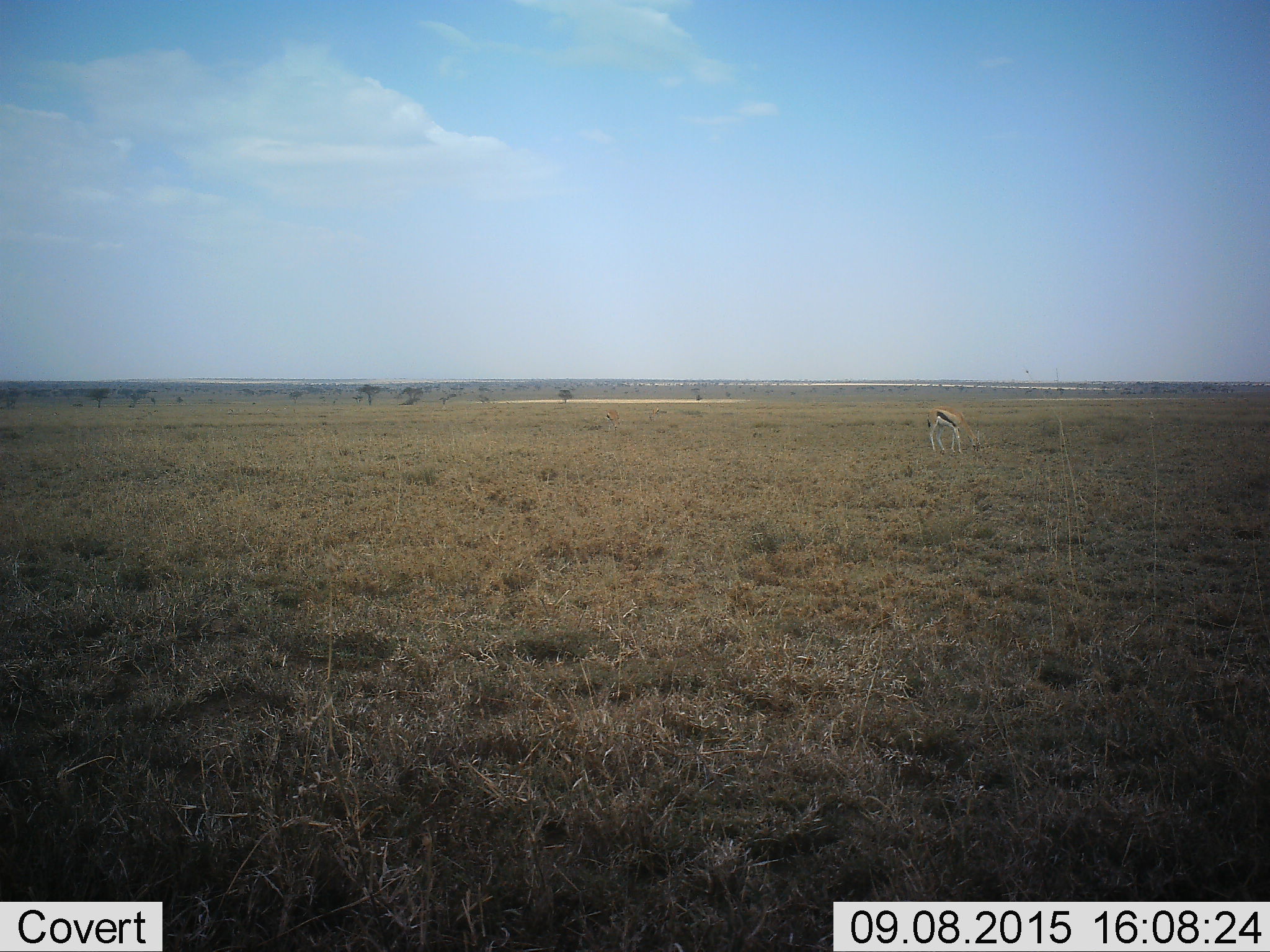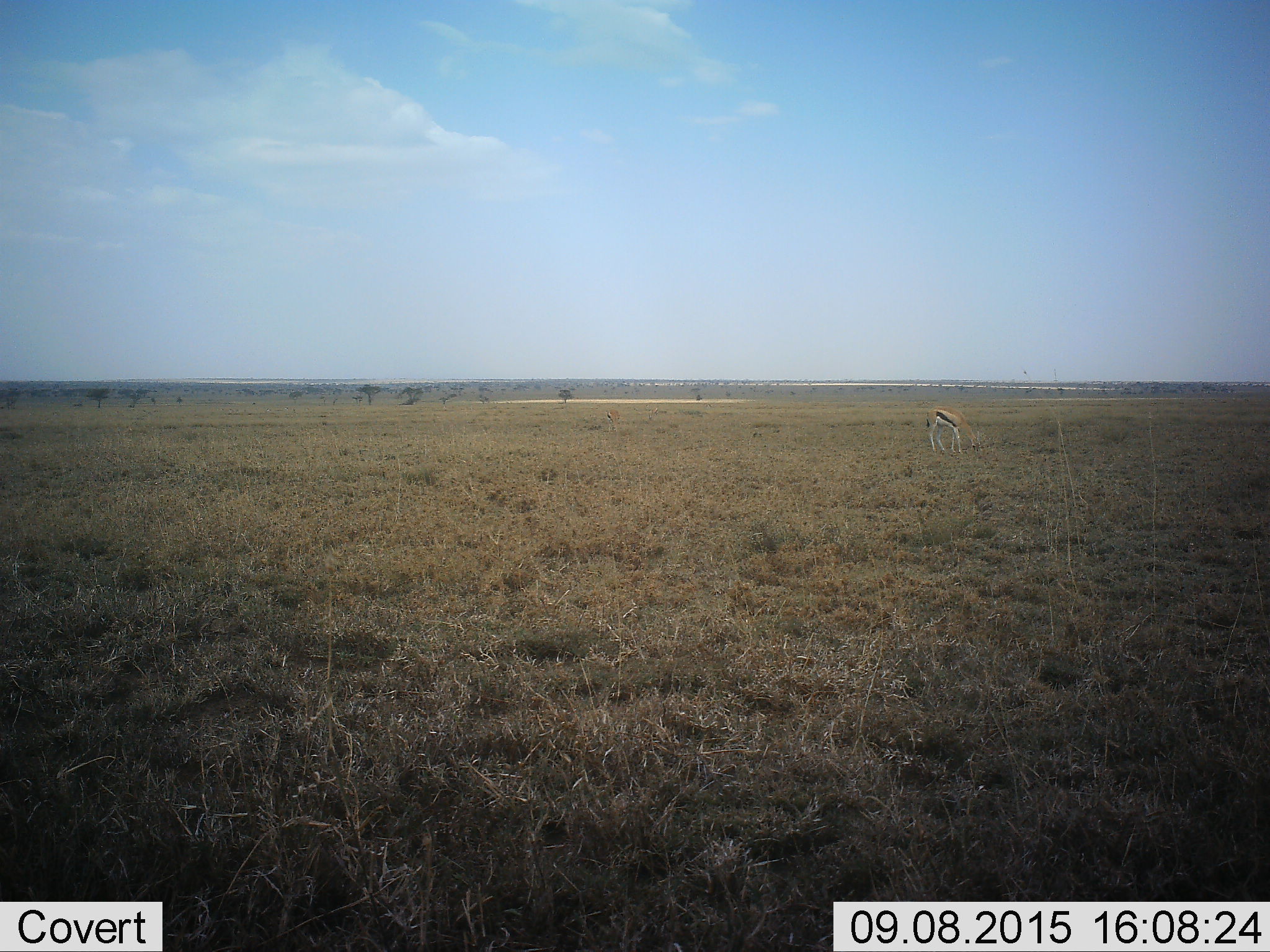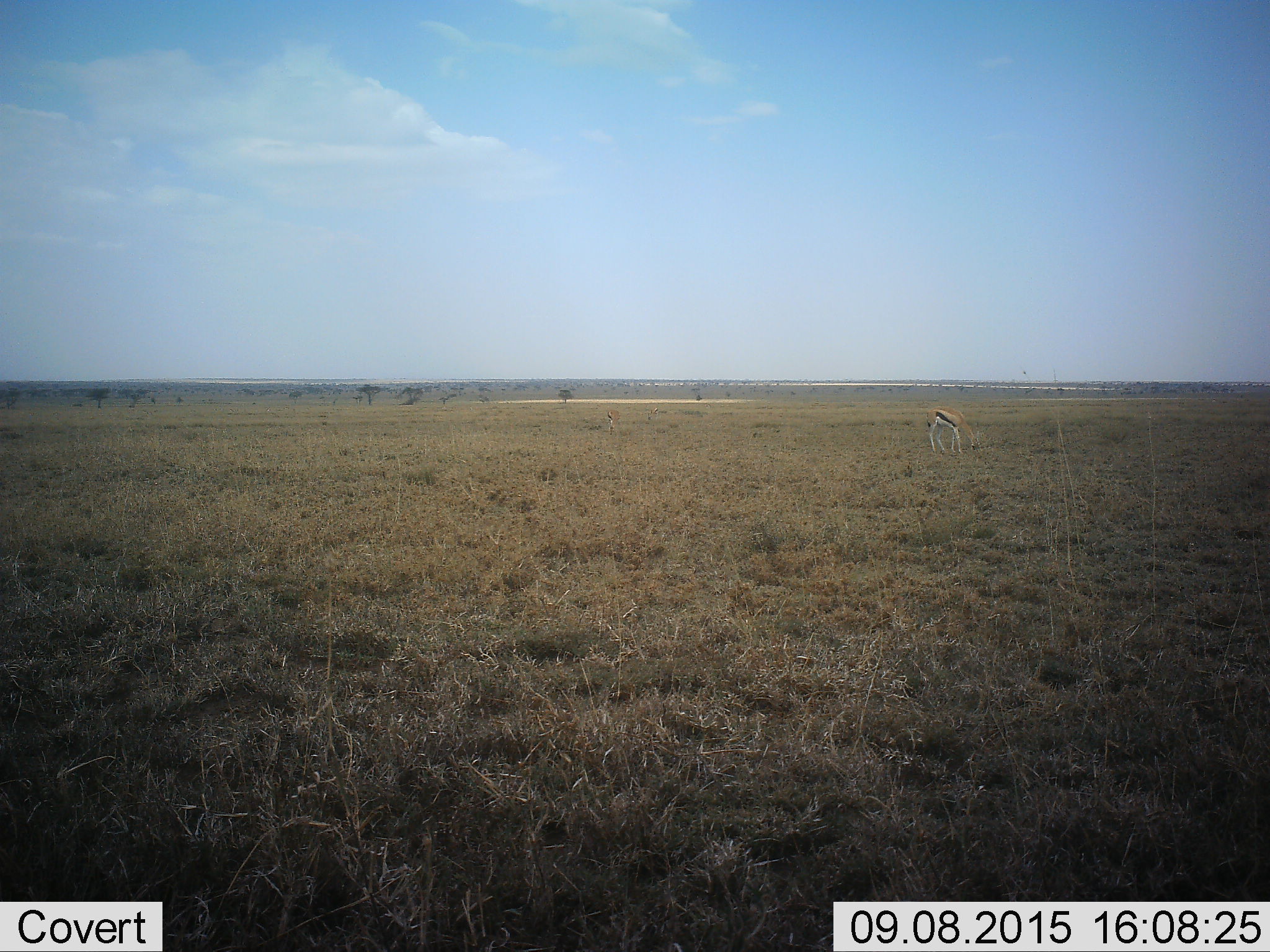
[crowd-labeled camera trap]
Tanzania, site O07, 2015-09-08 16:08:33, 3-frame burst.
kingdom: Animalia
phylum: Chordata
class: Mammalia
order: Artiodactyla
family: Bovidae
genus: Eudorcas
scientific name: Eudorcas thomsonii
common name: thomson's gazelle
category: gazellethomsons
Gazellethomsons (thomson's gazelle) (Eudorcas thomsonii), count 3. Behavior (volunteer vote fractions): standing 33%, resting 0%, moving 0%, interacting 0%. Young present (vote fraction): 0%. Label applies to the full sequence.